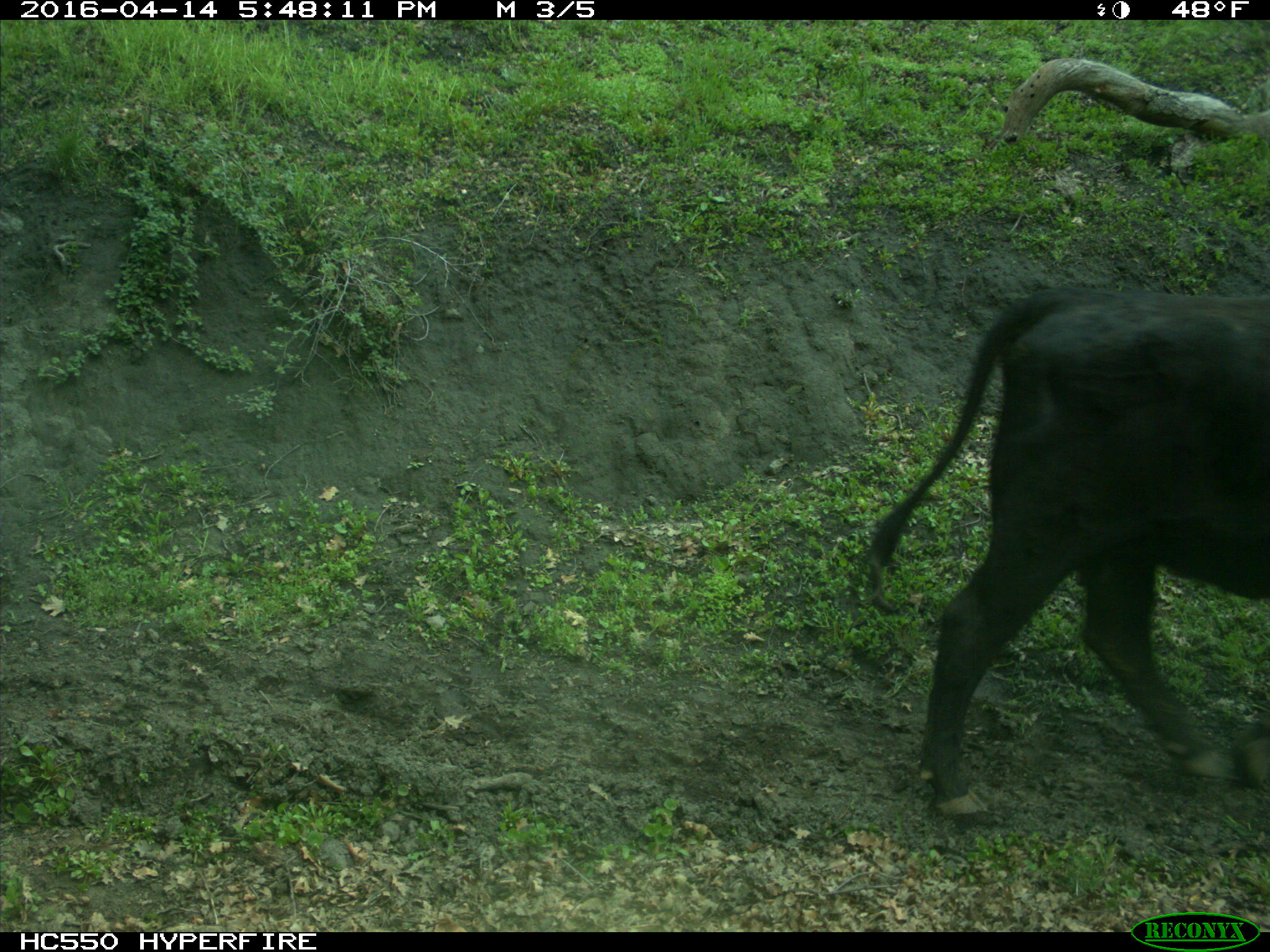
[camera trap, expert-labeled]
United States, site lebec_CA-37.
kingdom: Animalia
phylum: Chordata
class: Mammalia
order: Artiodactyla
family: Bovidae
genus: Bos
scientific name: Bos taurus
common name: domestic cow